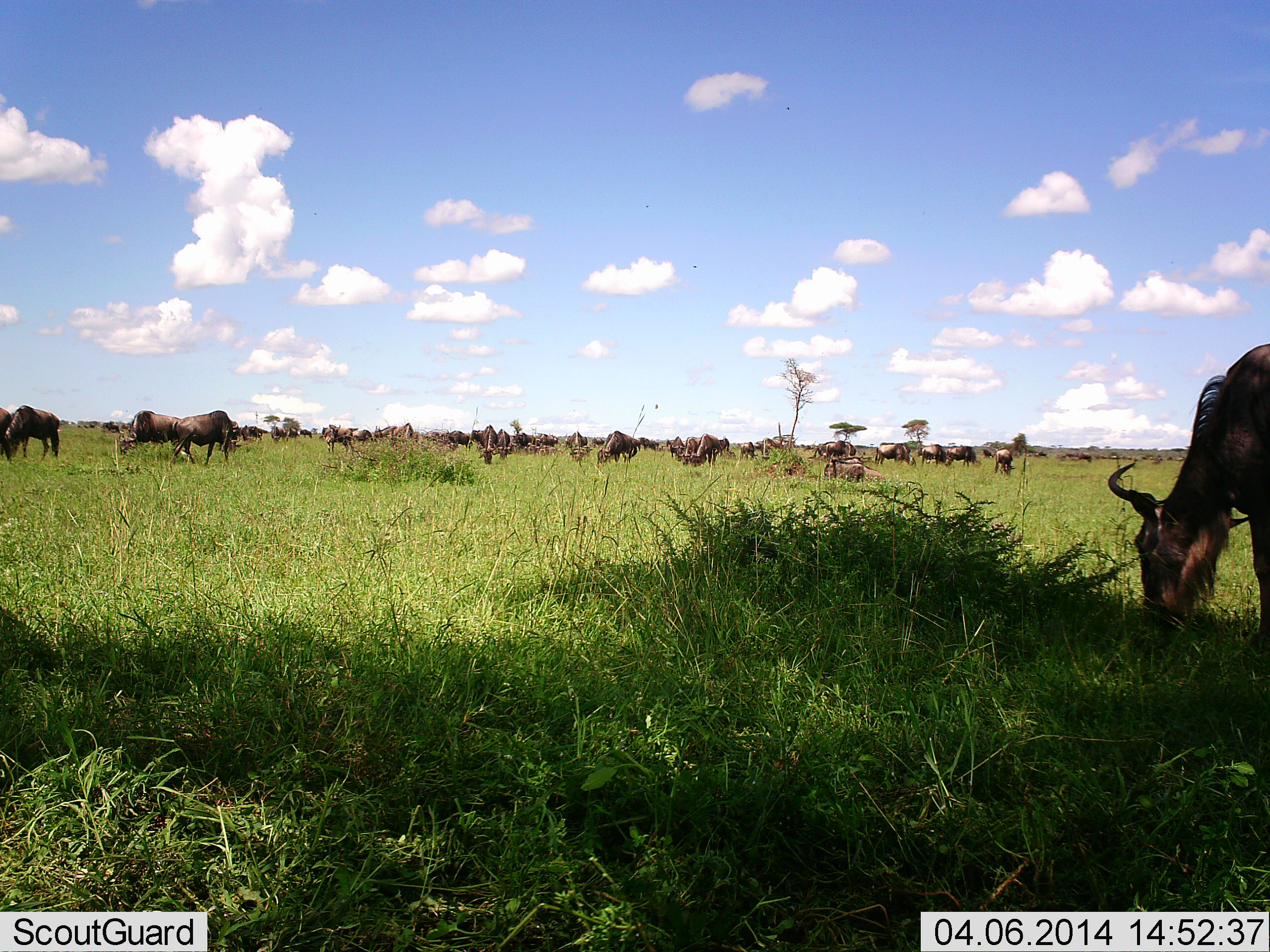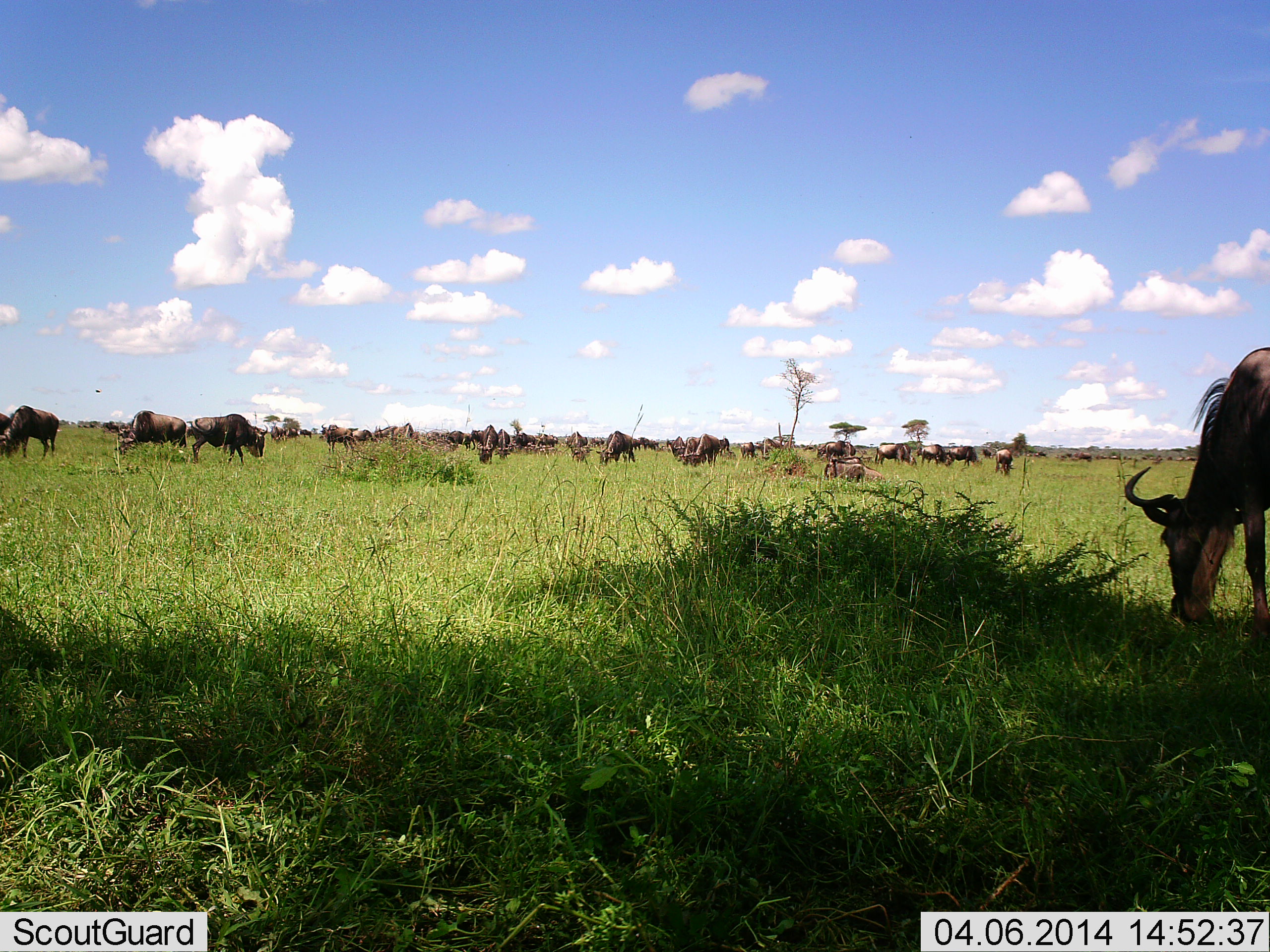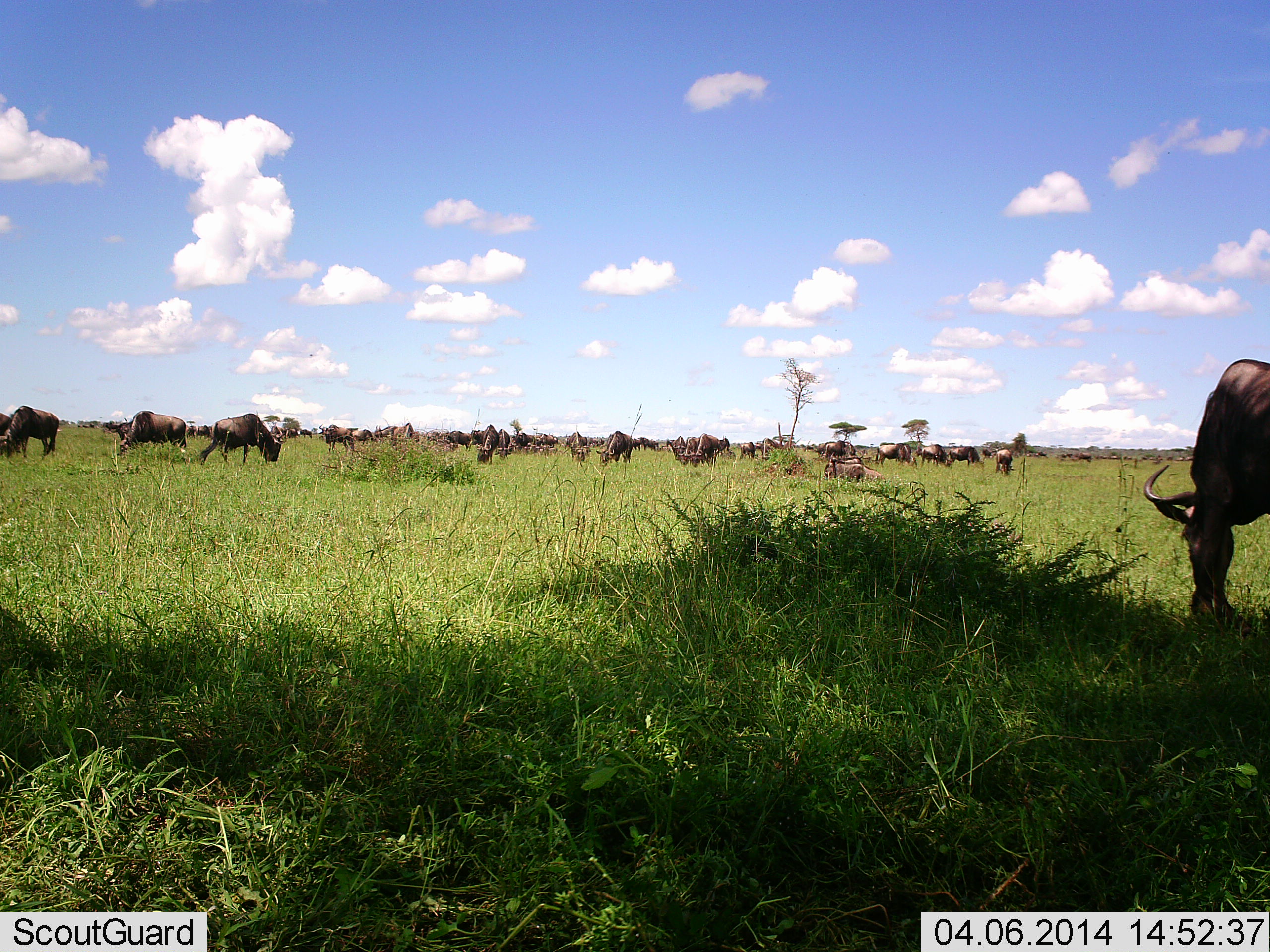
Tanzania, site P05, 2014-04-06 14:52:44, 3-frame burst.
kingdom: Animalia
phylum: Chordata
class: Mammalia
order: Artiodactyla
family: Bovidae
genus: Connochaetes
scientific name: Connochaetes taurinus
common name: blue wildebeest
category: wildebeest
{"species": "wildebeest (blue wildebeest) (Connochaetes taurinus)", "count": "11-50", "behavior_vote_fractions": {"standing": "10%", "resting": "20%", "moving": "30%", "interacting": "0%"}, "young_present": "10%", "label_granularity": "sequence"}